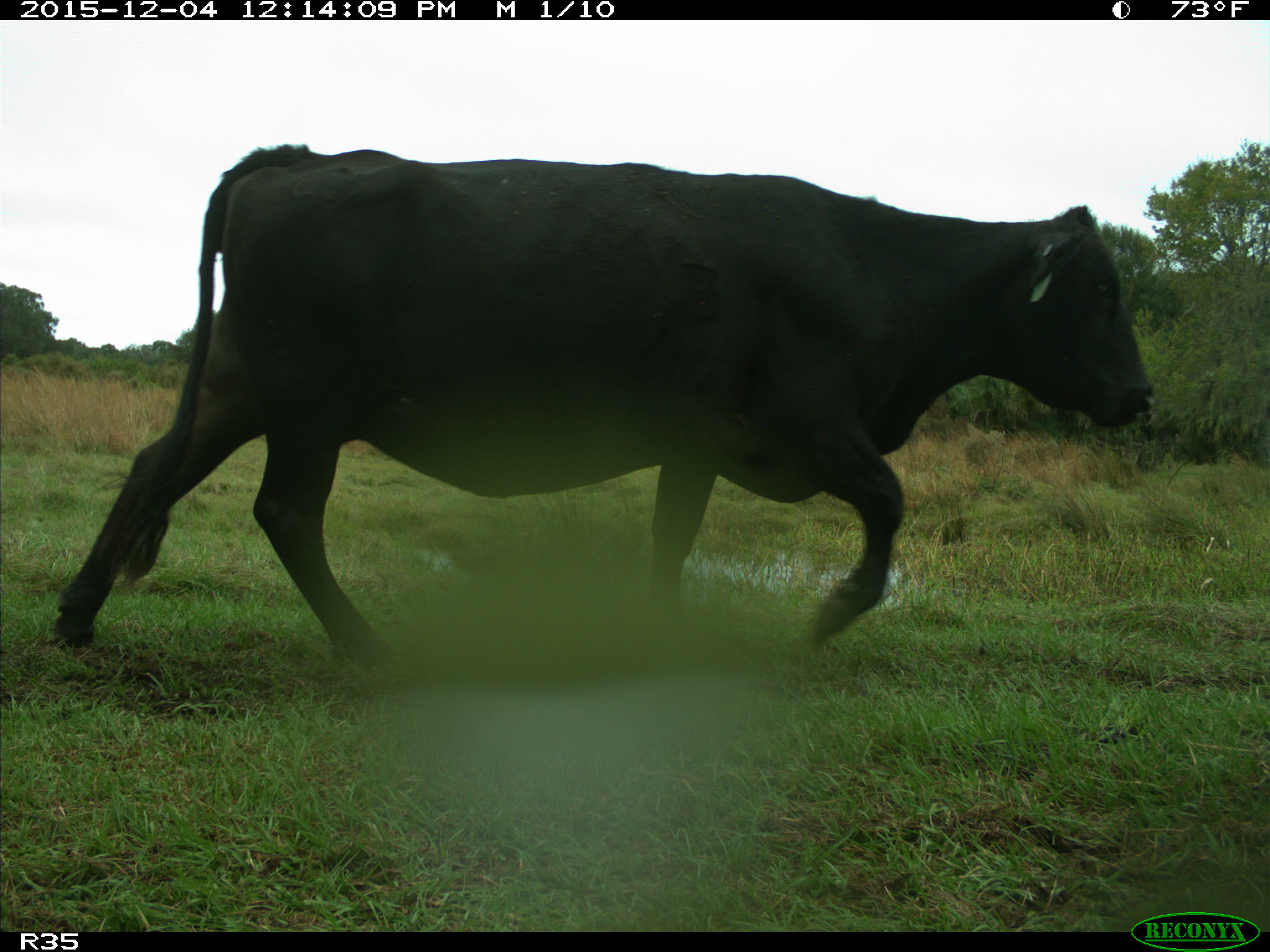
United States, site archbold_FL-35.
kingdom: Animalia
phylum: Chordata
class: Mammalia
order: Artiodactyla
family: Bovidae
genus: Bos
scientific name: Bos taurus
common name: domestic cow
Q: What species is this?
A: Bos taurus (domestic cow).